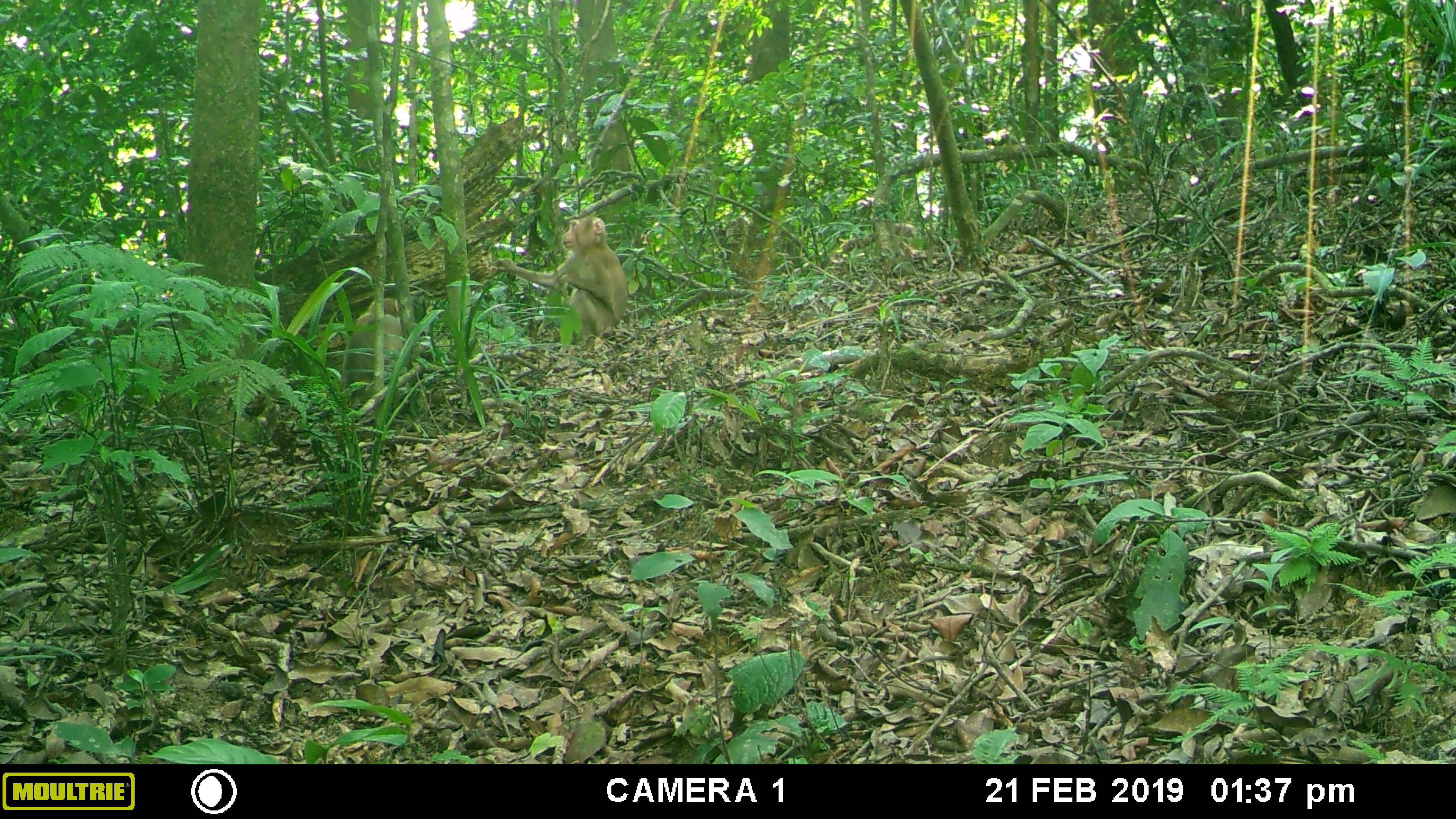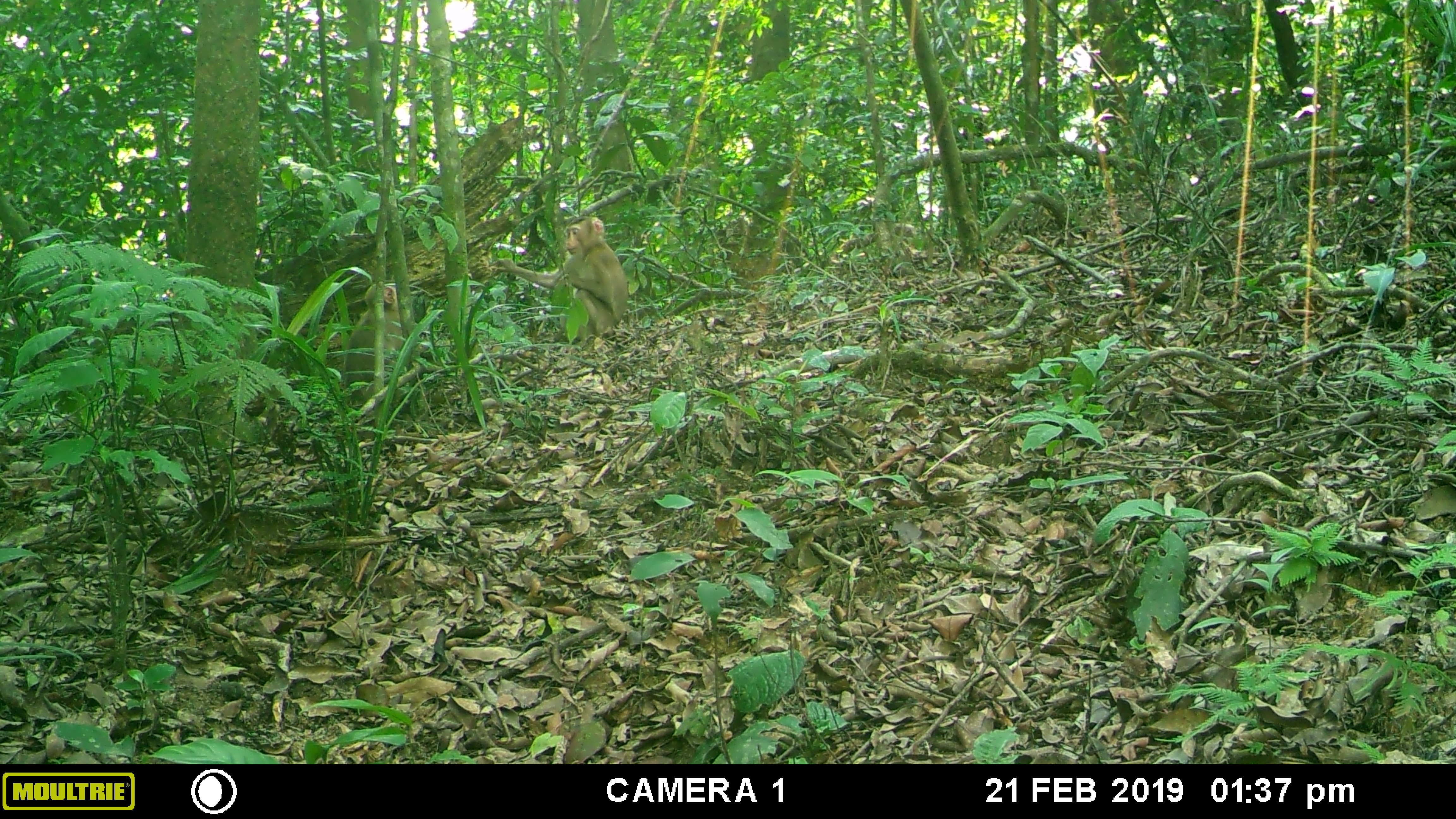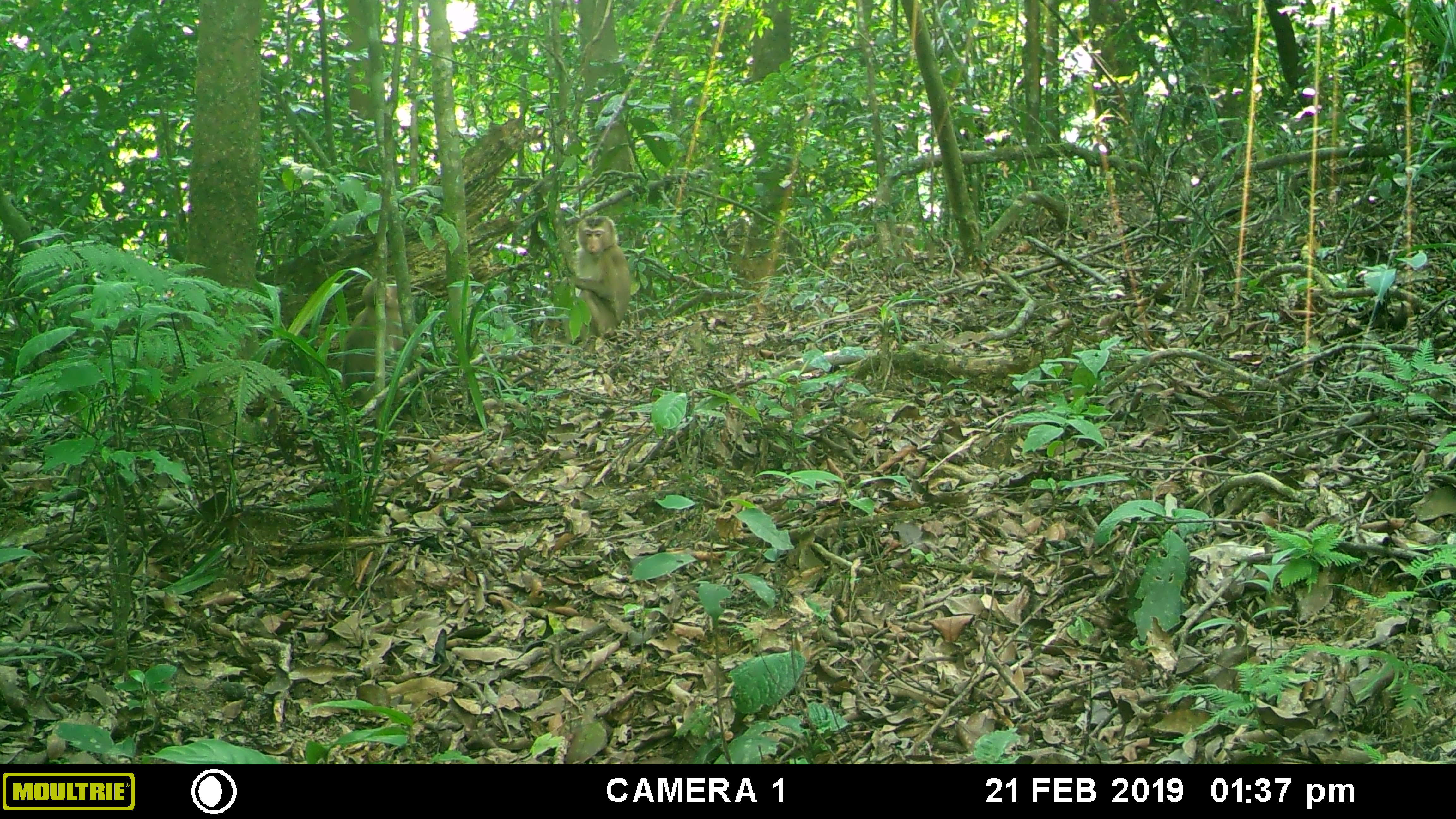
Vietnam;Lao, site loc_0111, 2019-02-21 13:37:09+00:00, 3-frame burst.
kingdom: Animalia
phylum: Chordata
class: Mammalia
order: Primates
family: Cercopithecidae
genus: Macaca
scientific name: Macaca nemestrina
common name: pig-tailed macaque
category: pig tailed macaque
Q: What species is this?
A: Pig tailed macaque (pig-tailed macaque) (Macaca nemestrina).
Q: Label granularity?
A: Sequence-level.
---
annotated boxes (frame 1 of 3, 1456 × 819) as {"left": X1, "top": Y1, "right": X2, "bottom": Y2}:
pig tailed macaque: {"left": 496, "top": 214, "right": 628, "bottom": 338}; {"left": 339, "top": 298, "right": 403, "bottom": 395}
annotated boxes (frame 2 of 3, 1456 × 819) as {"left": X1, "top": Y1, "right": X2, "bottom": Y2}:
pig tailed macaque: {"left": 495, "top": 216, "right": 628, "bottom": 355}; {"left": 344, "top": 283, "right": 402, "bottom": 397}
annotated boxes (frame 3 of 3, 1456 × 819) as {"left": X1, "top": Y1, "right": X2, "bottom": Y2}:
pig tailed macaque: {"left": 553, "top": 216, "right": 631, "bottom": 353}; {"left": 343, "top": 278, "right": 403, "bottom": 385}